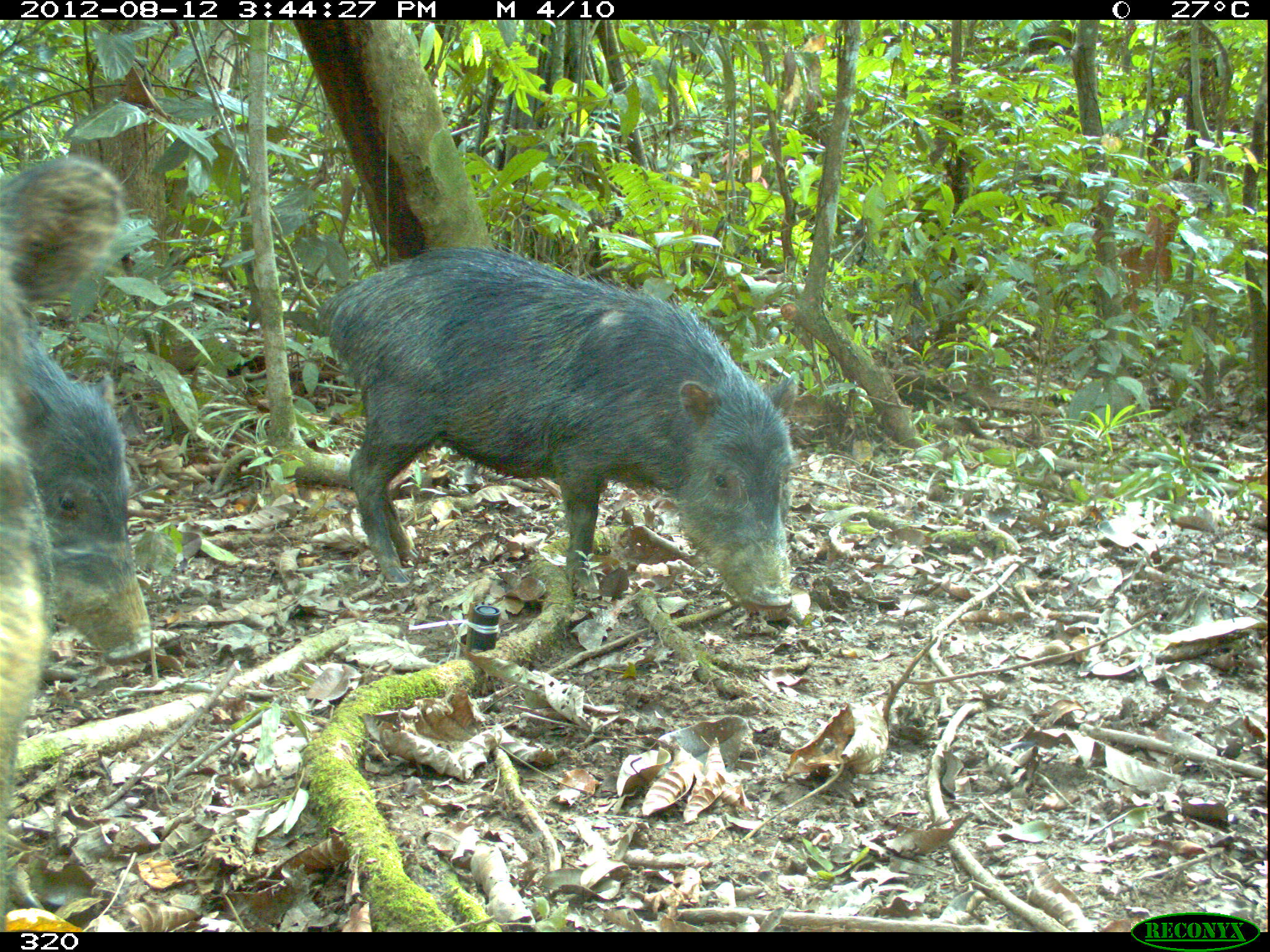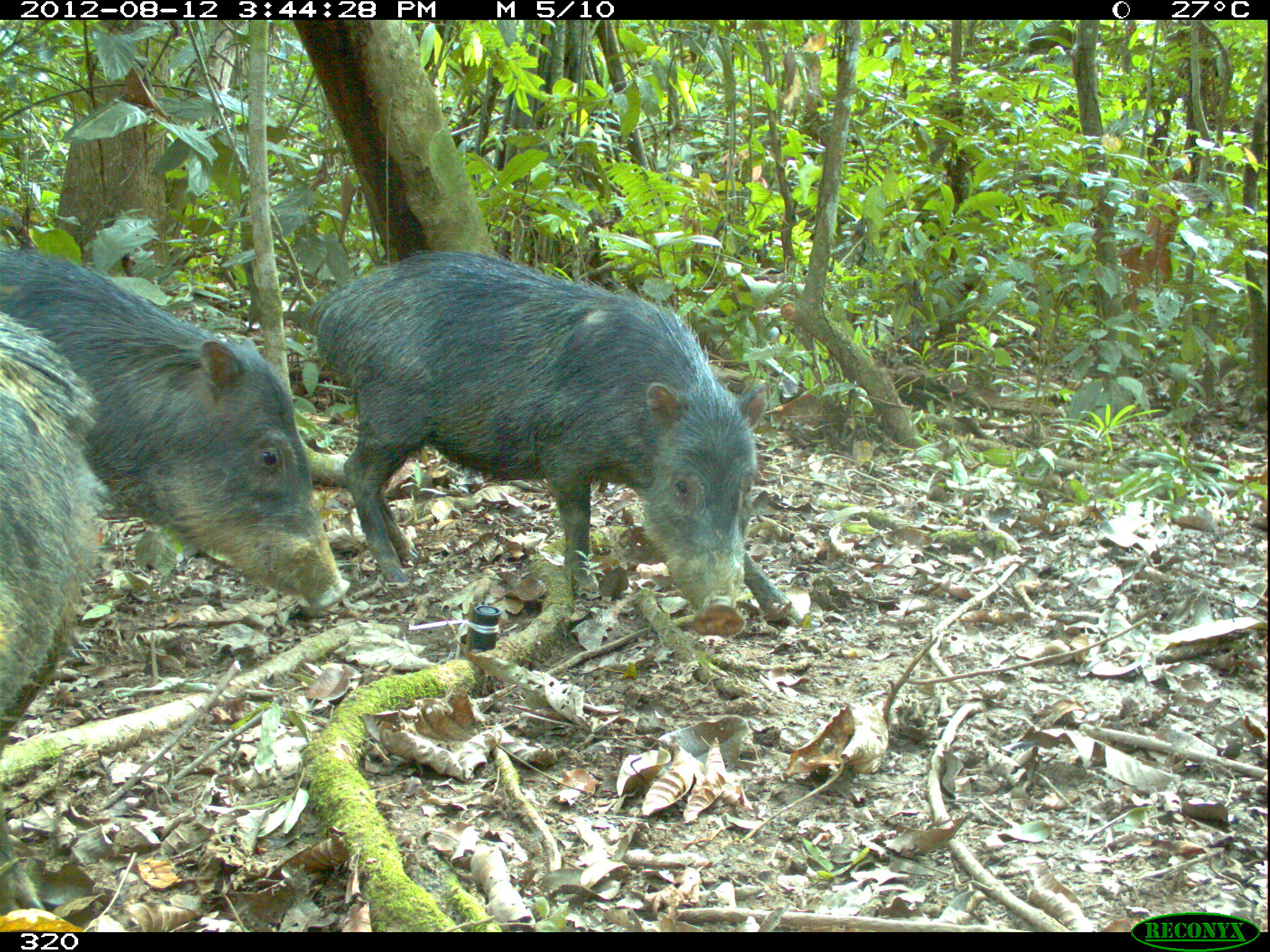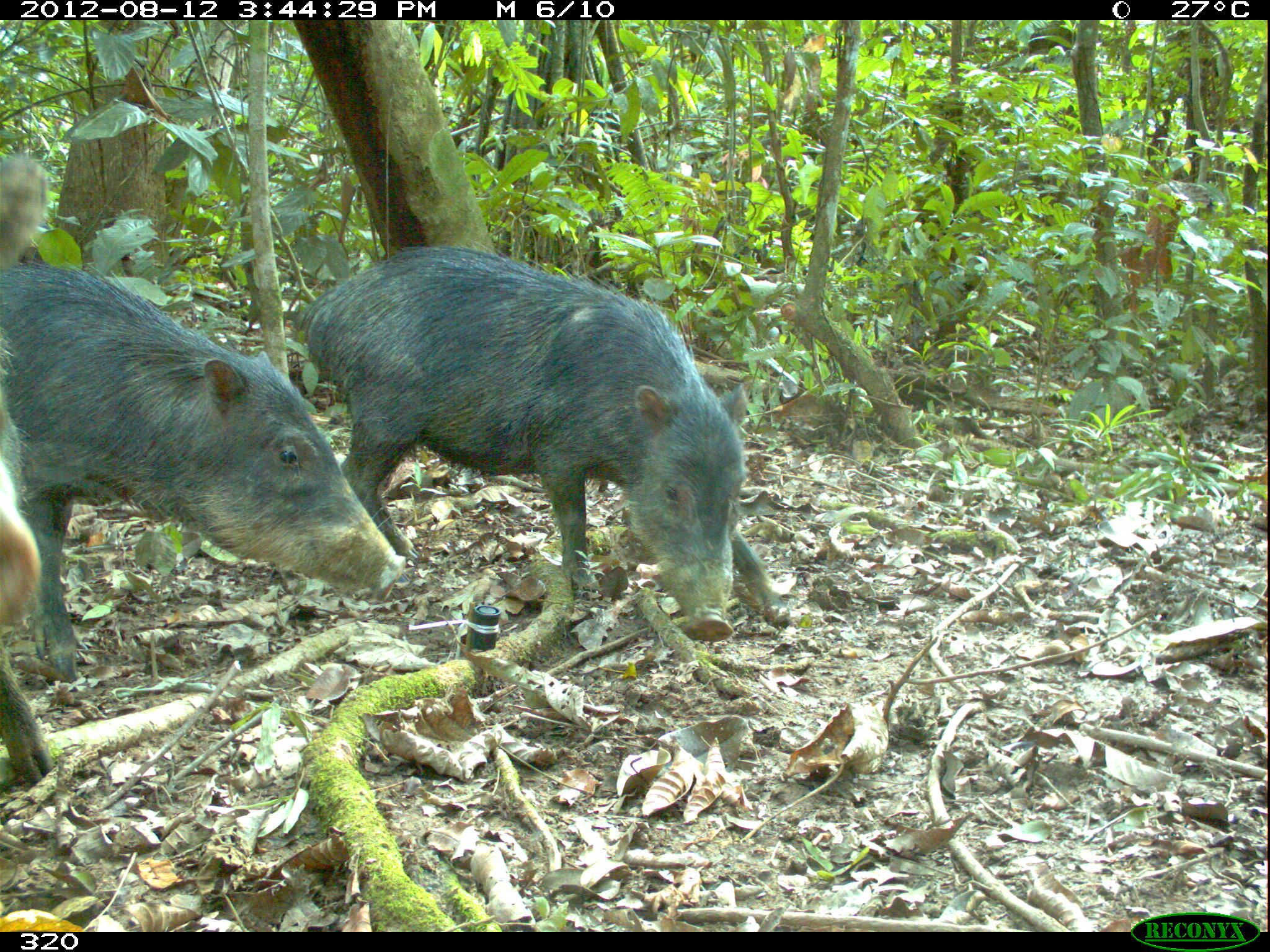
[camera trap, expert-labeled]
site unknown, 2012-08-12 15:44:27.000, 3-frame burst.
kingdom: Animalia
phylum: Chordata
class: Mammalia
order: Artiodactyla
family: Tayassuidae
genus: Tayassu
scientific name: Tayassu pecari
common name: white-lipped peccary